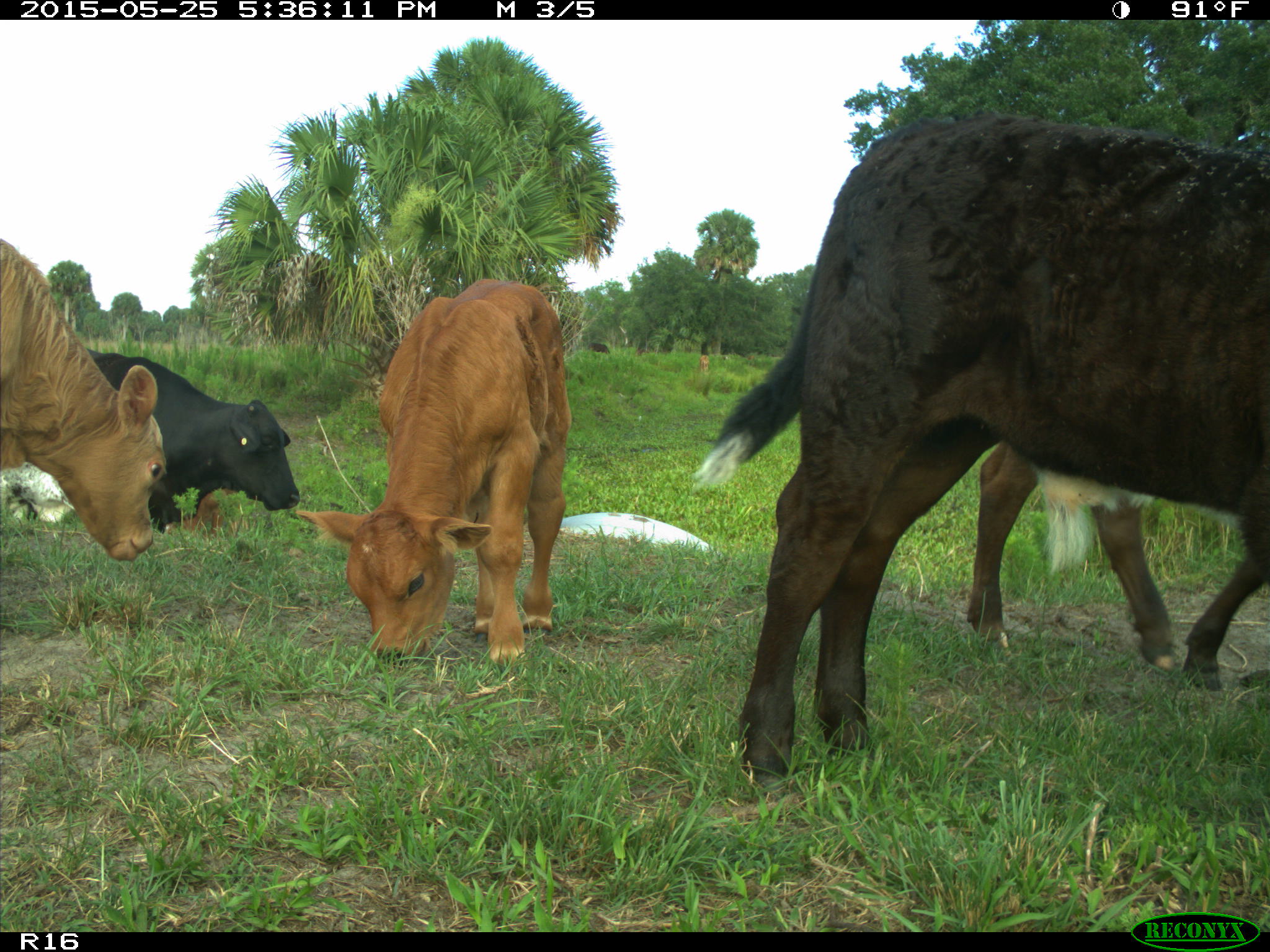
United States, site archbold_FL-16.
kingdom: Animalia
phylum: Chordata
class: Mammalia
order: Artiodactyla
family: Bovidae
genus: Bos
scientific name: Bos taurus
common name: domestic cow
Bos taurus (domestic cow).